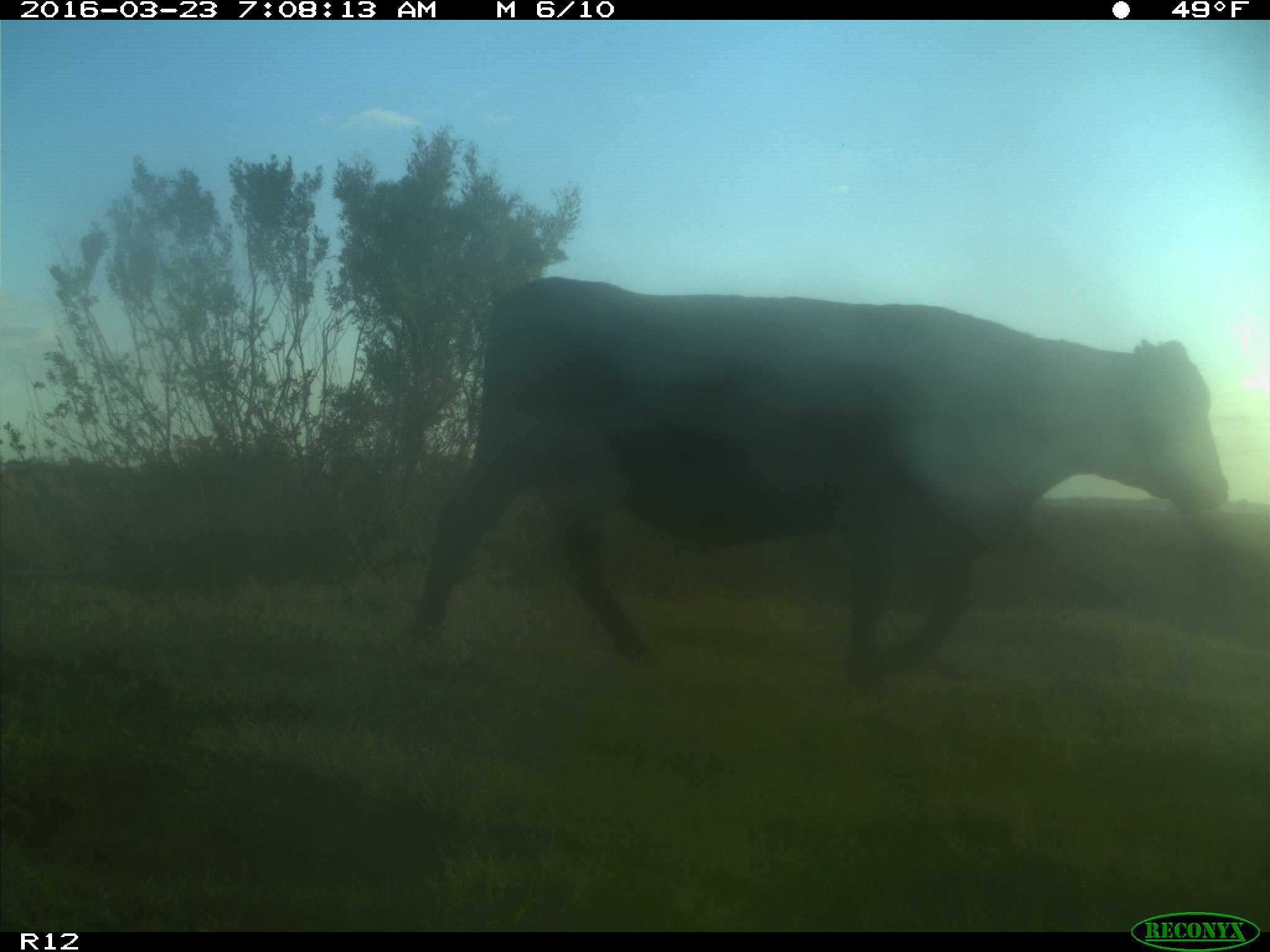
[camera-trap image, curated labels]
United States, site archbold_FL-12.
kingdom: Animalia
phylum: Chordata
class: Mammalia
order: Artiodactyla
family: Bovidae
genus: Bos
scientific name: Bos taurus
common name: domestic cow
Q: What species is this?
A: Bos taurus (domestic cow).